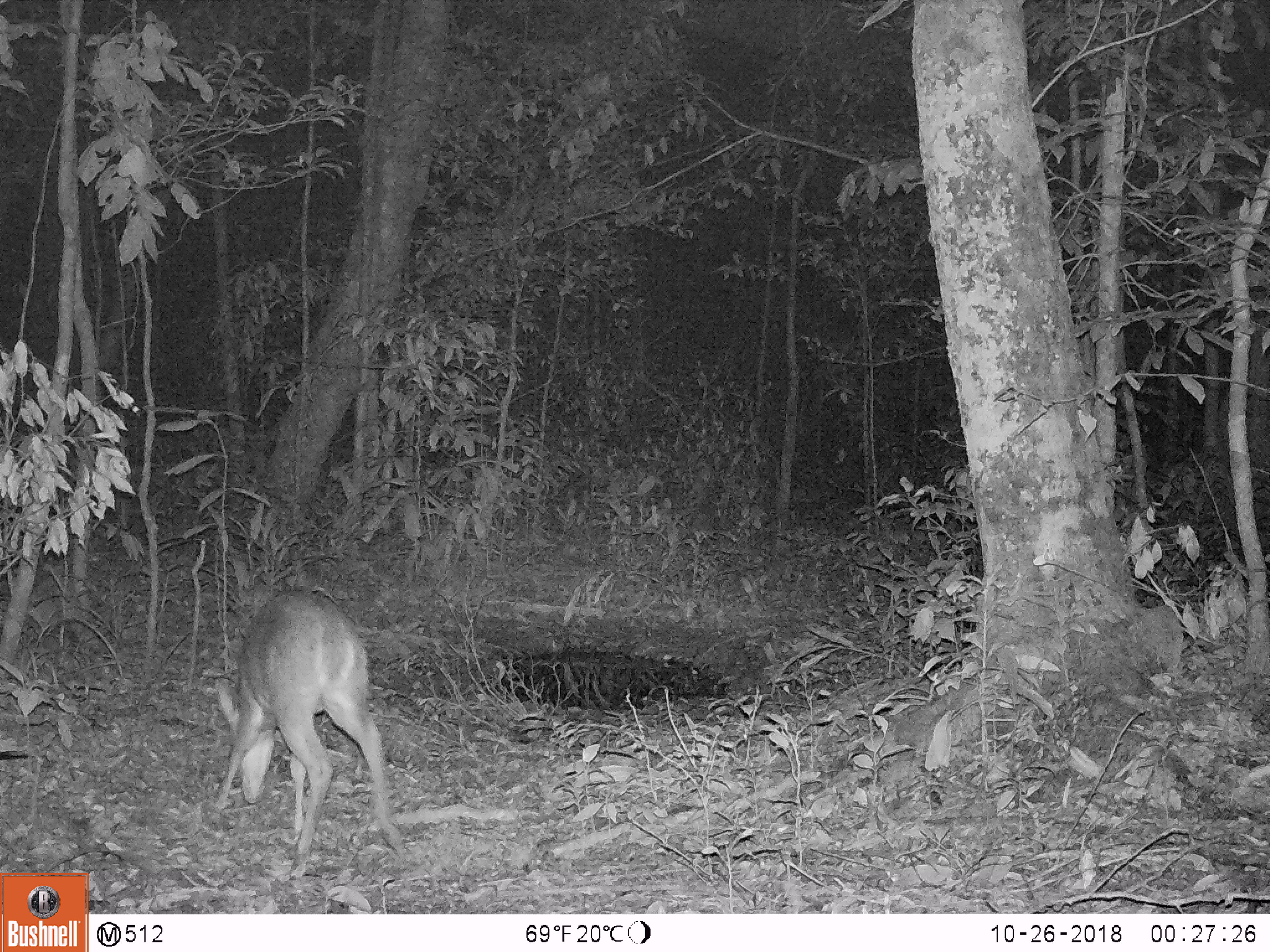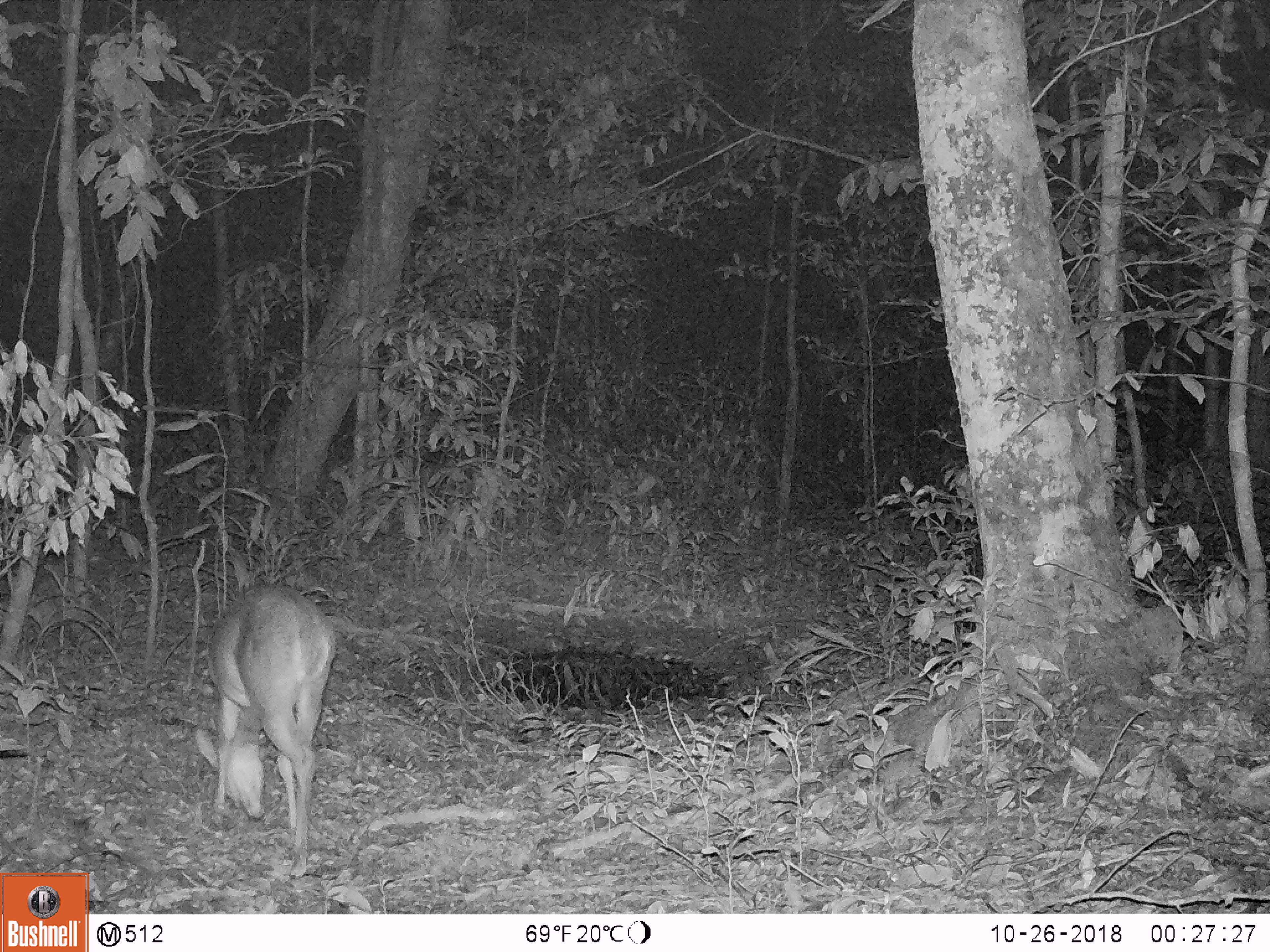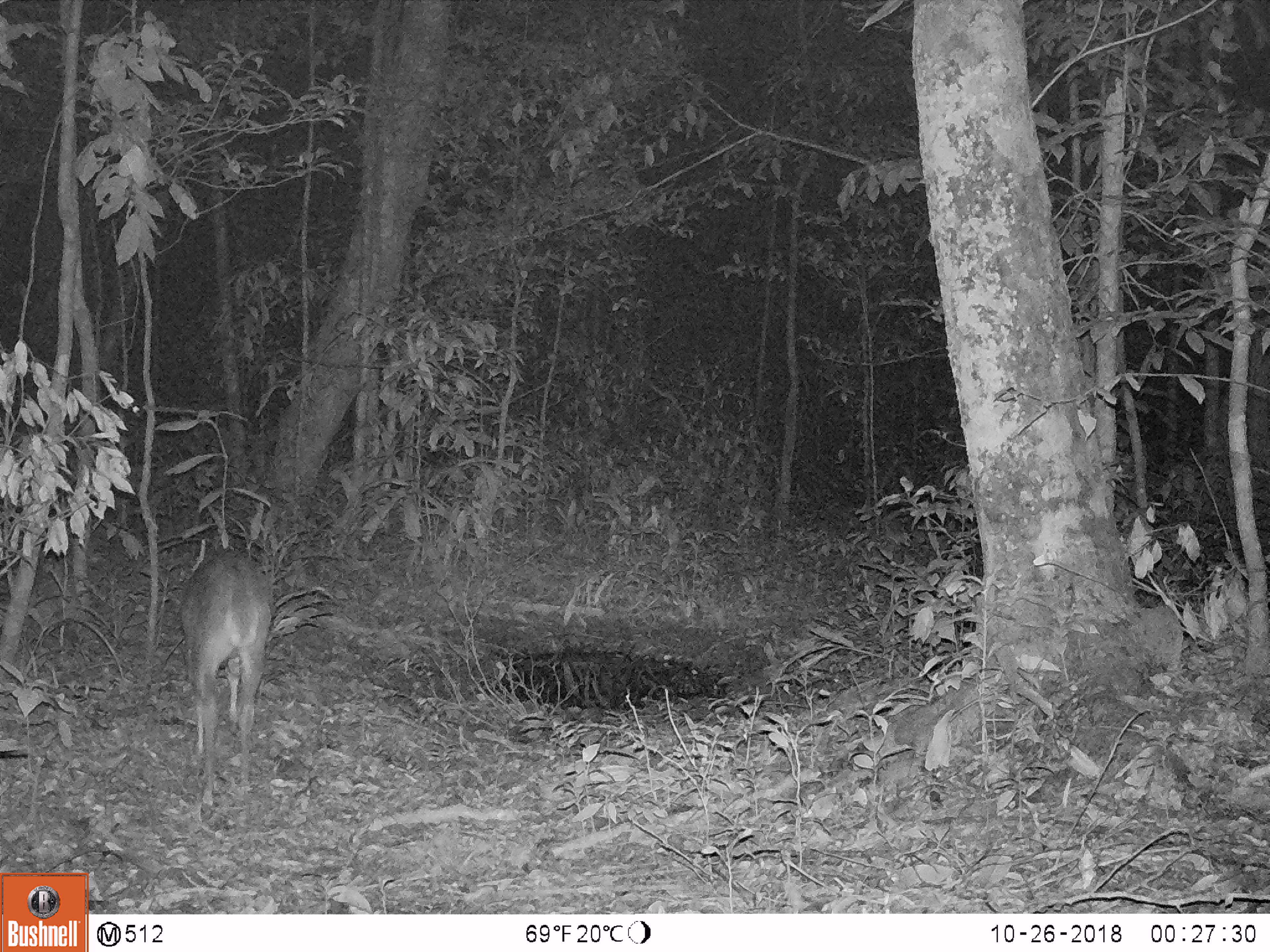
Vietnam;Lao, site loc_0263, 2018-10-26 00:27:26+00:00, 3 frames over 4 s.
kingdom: Animalia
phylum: Chordata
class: Mammalia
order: Artiodactyla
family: Cervidae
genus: Muntiacus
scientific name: Muntiacus vuquangensis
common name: large-antlered muntjac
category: large antlered muntjac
Large antlered muntjac (large-antlered muntjac) (Muntiacus vuquangensis). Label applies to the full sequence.